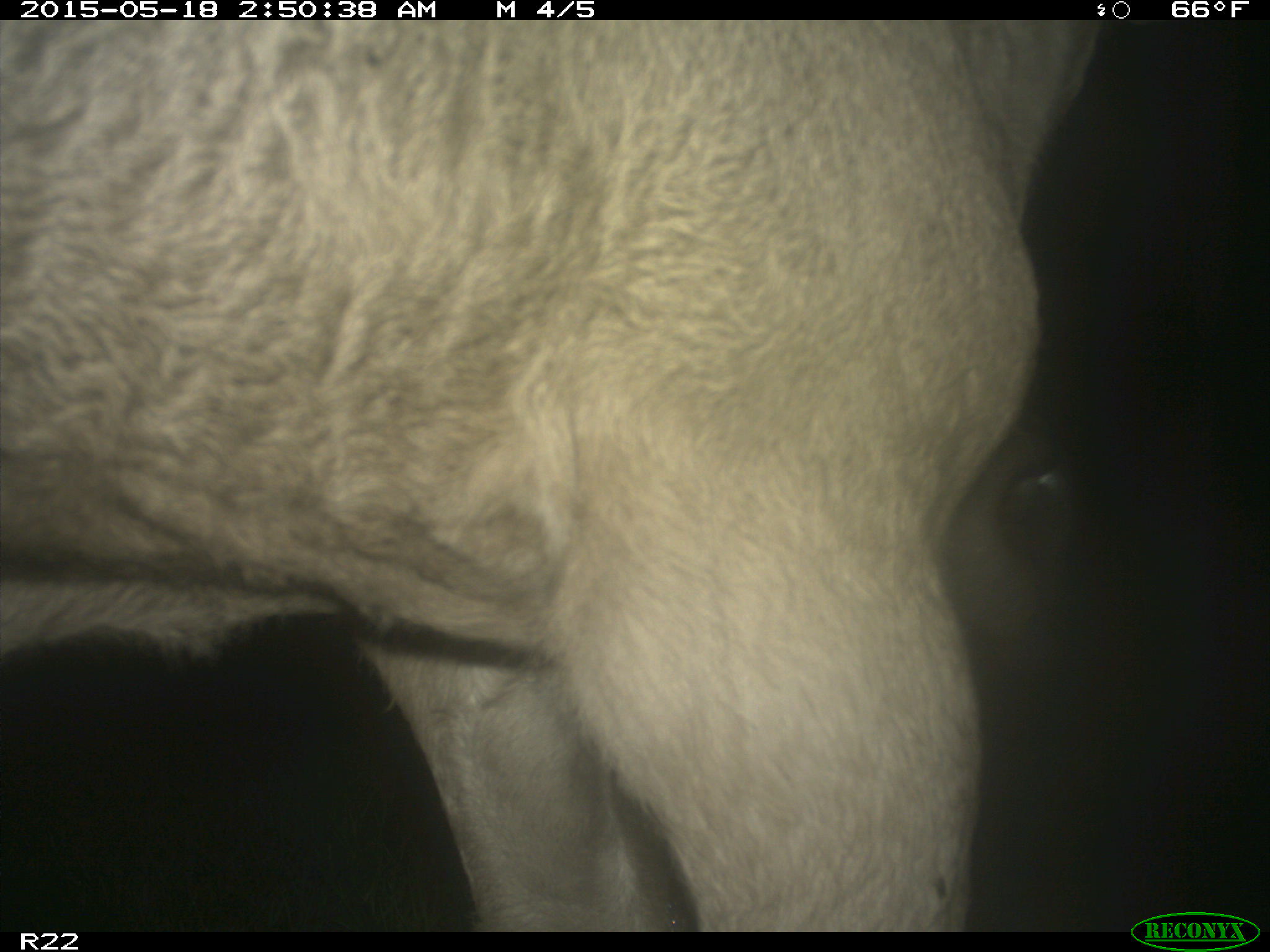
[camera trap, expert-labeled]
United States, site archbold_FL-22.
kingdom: Animalia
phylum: Chordata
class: Mammalia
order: Artiodactyla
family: Bovidae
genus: Bos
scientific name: Bos taurus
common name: domestic cow